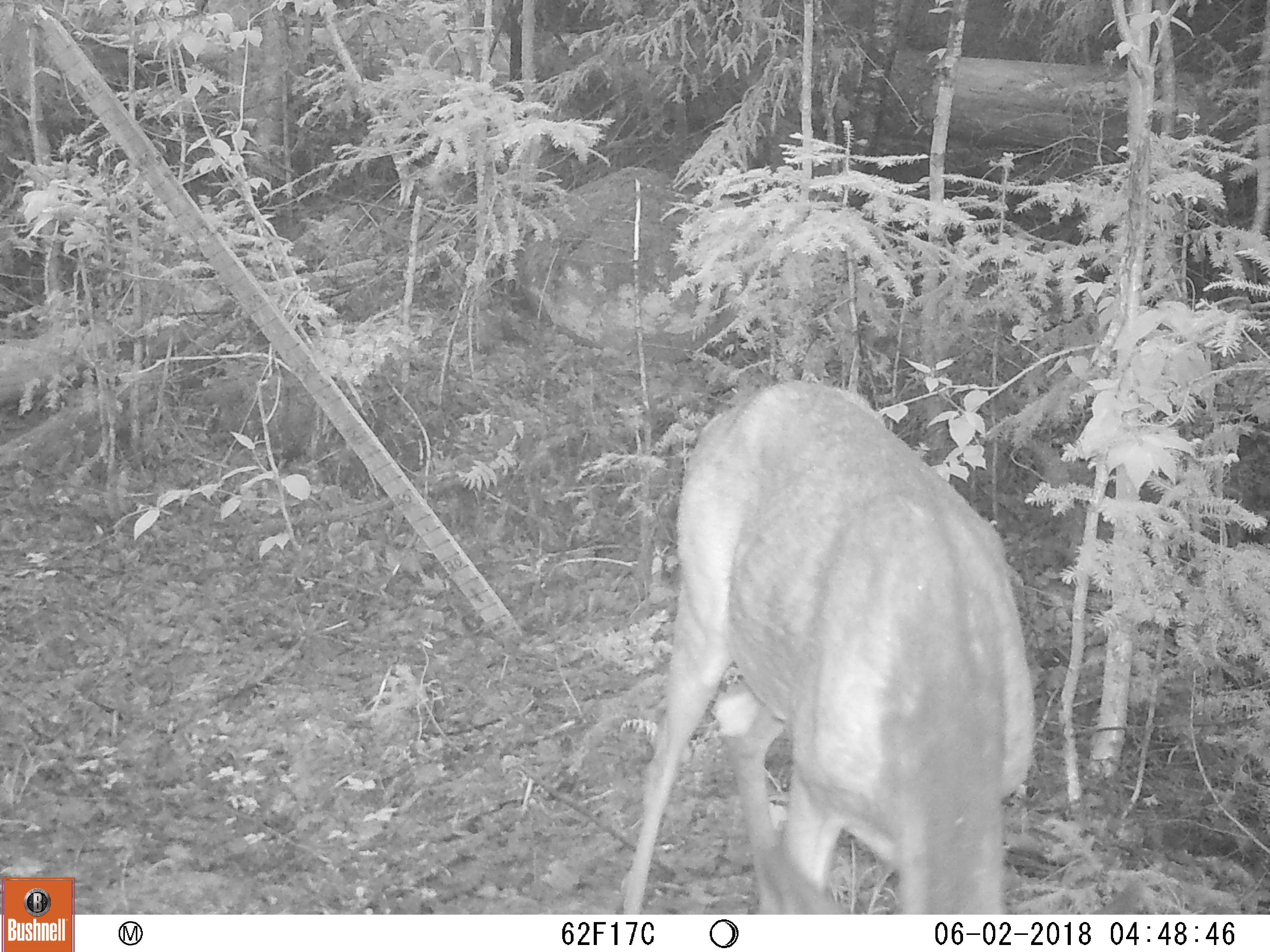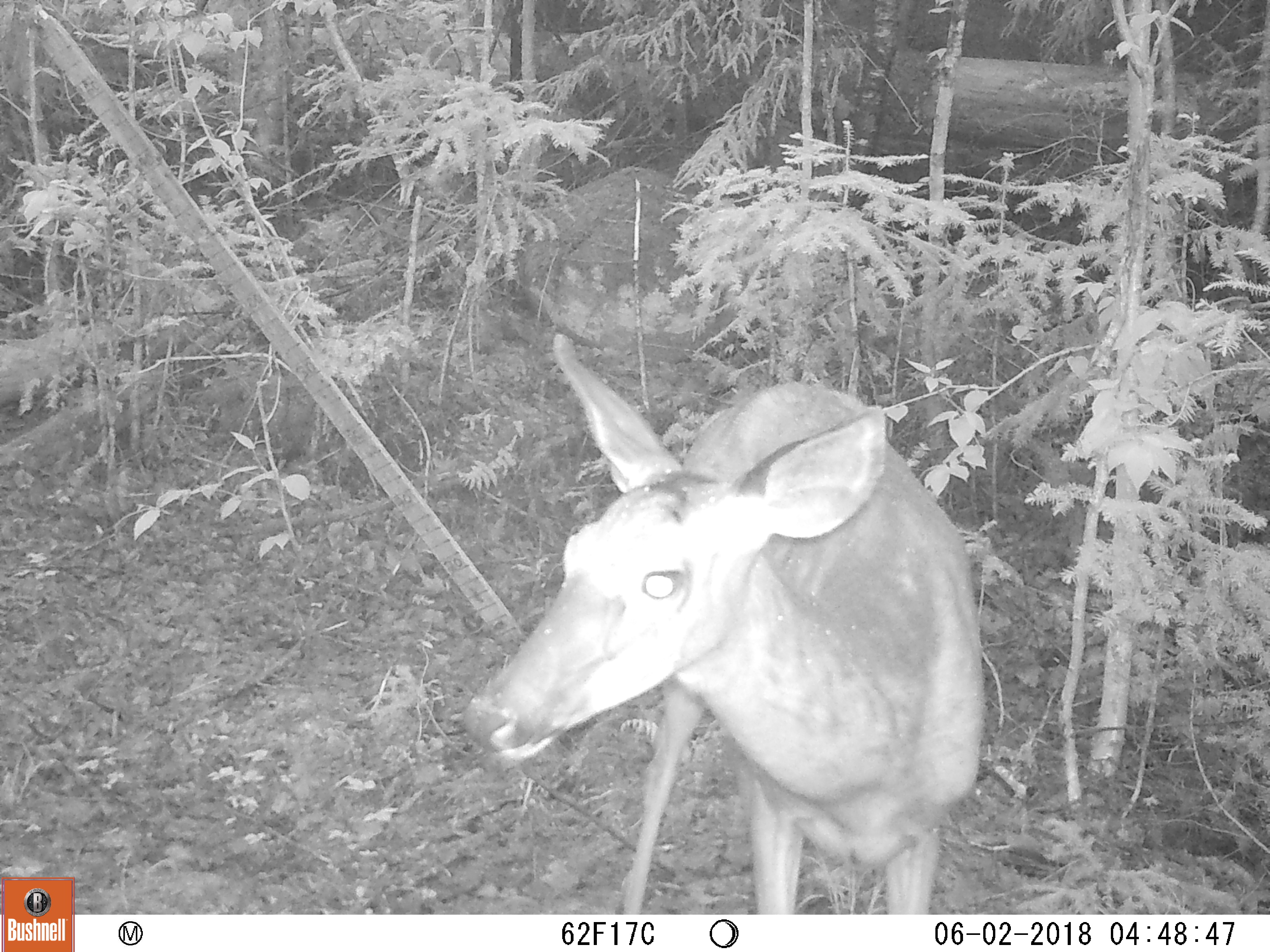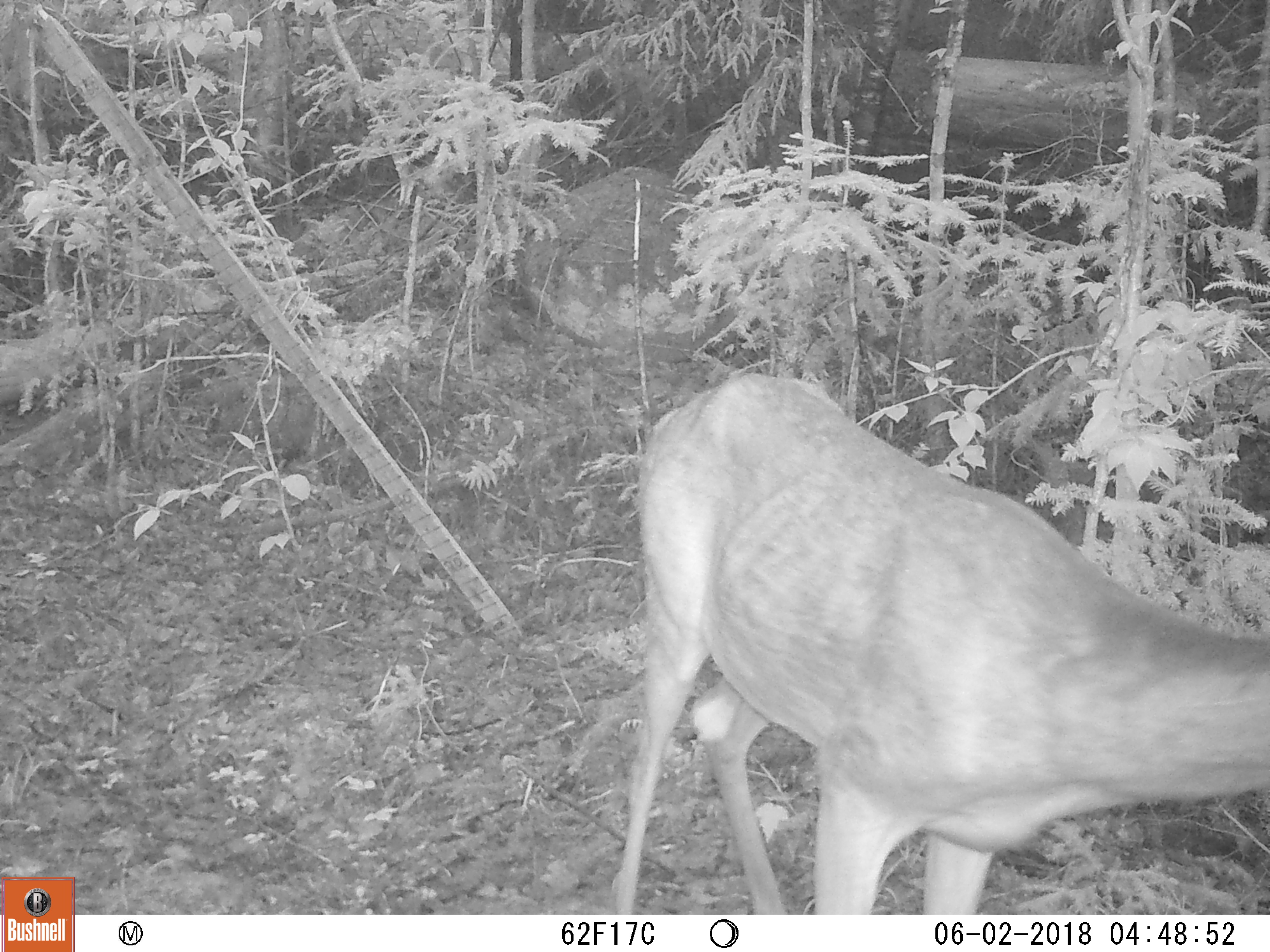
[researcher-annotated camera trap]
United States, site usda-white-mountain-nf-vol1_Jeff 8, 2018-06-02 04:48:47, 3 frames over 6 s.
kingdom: Animalia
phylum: Chordata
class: Mammalia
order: Artiodactyla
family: Cervidae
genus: Odocoileus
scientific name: Odocoileus virginianus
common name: white-tailed deer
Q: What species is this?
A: White-tailed deer (Odocoileus virginianus).